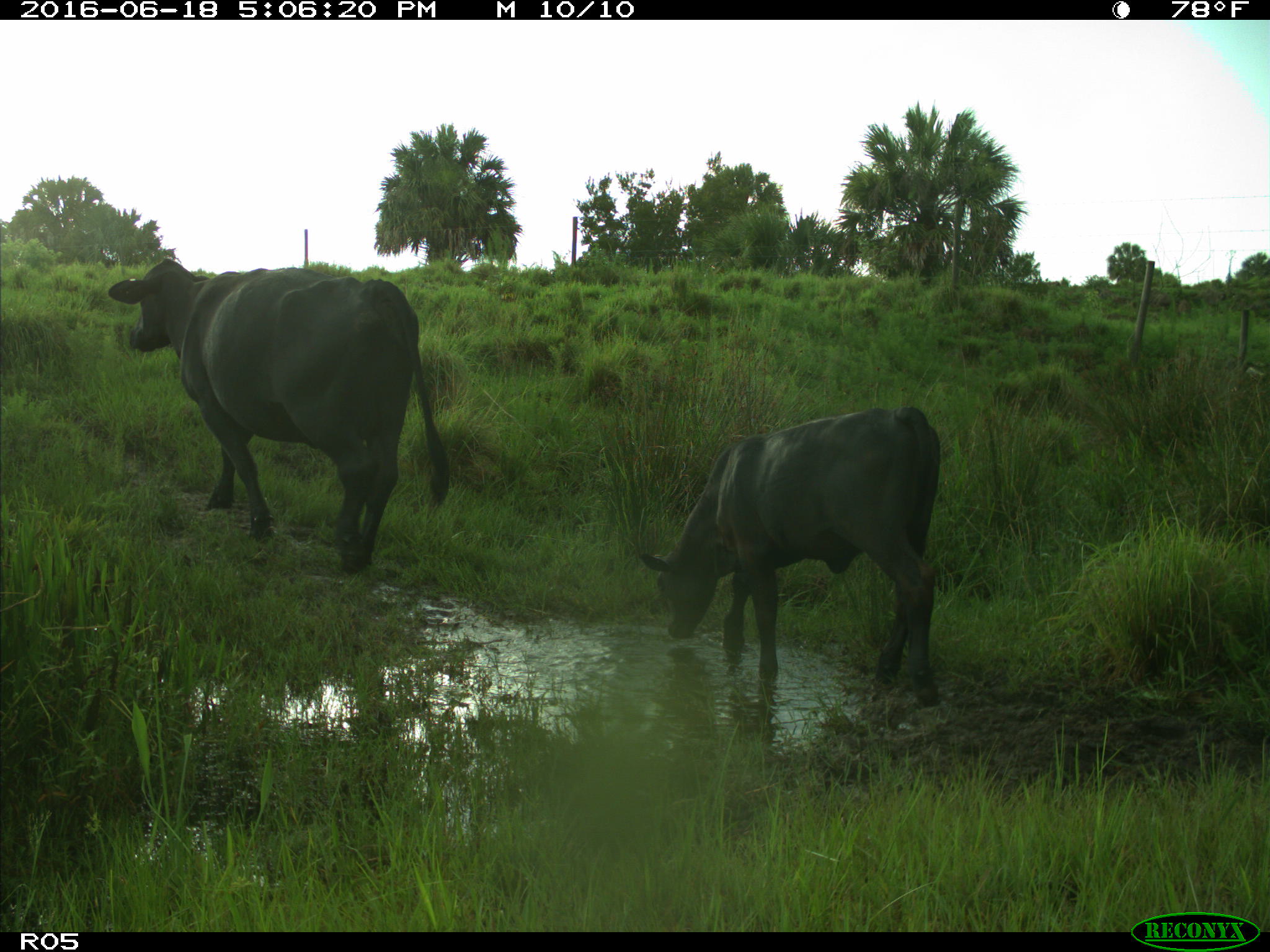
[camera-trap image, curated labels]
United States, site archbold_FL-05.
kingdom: Animalia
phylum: Chordata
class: Mammalia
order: Artiodactyla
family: Bovidae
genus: Bos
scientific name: Bos taurus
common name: domestic cow